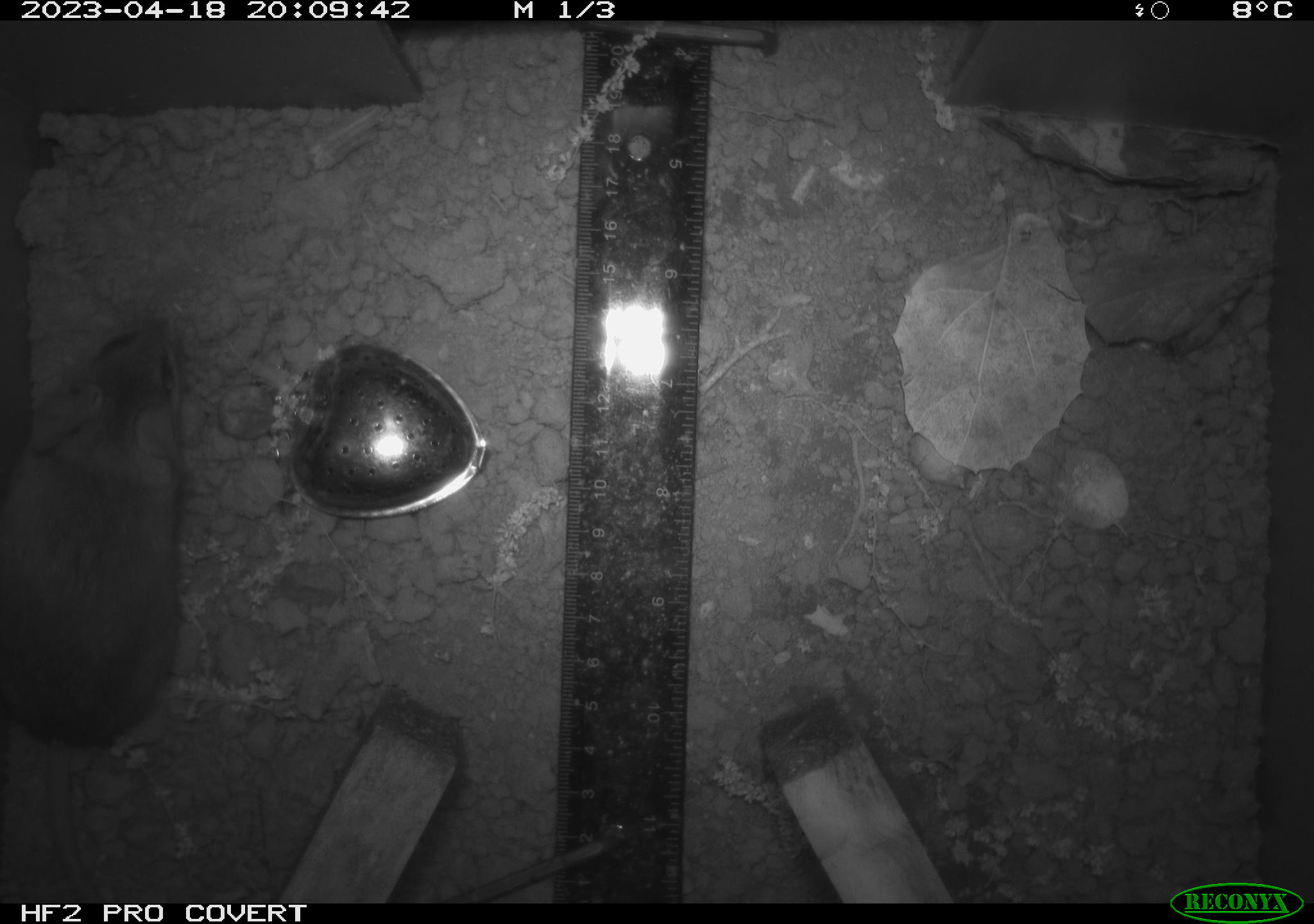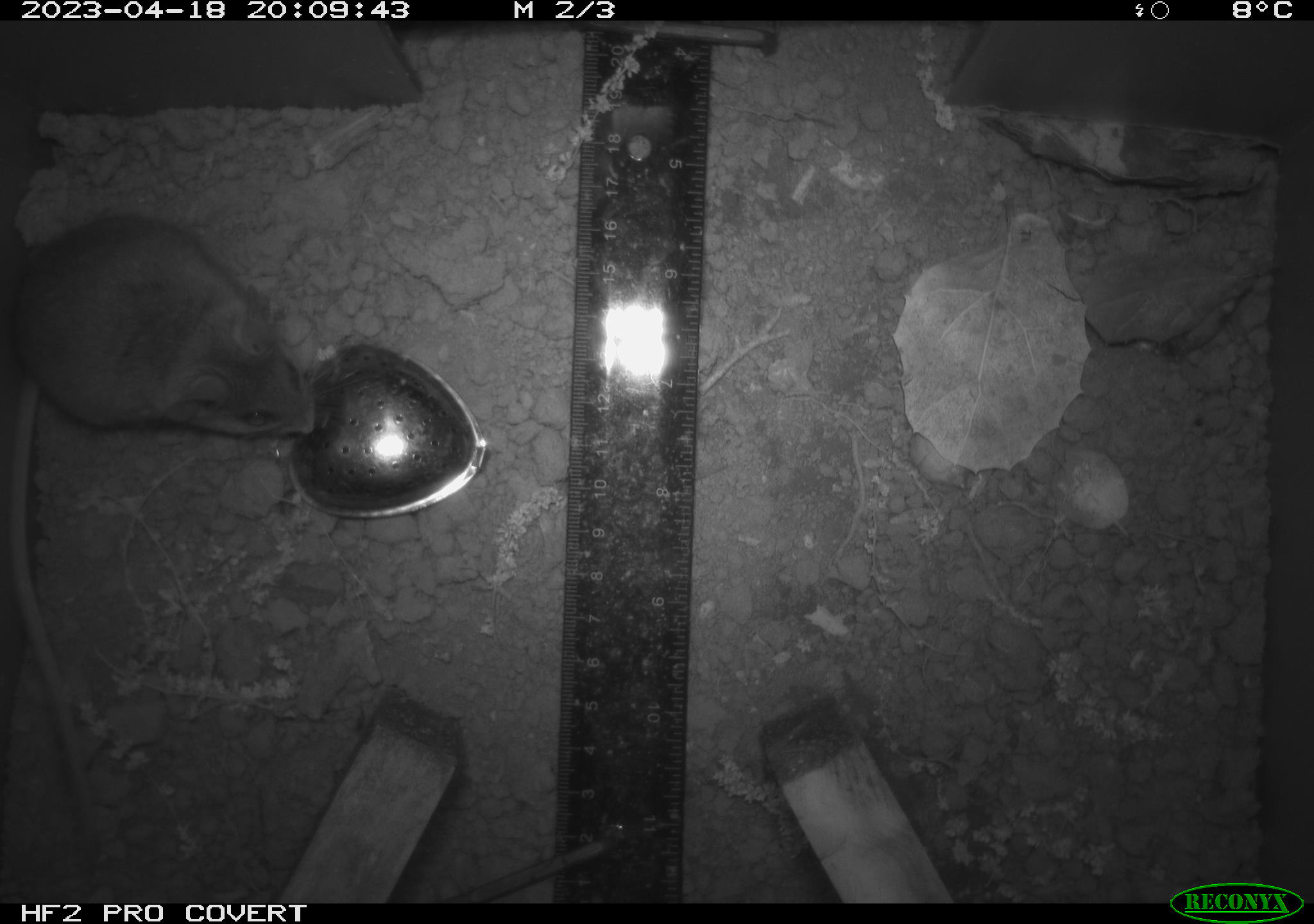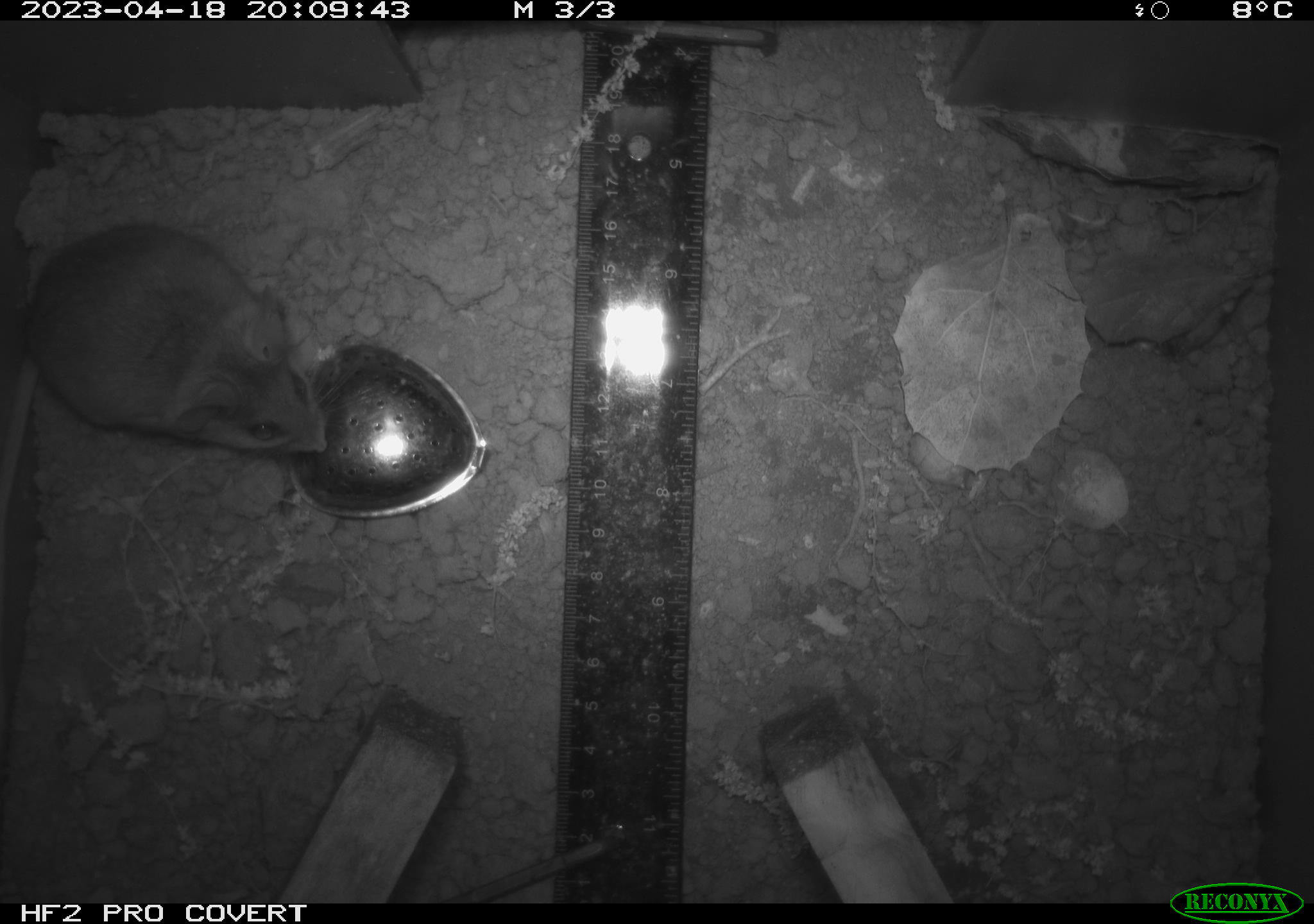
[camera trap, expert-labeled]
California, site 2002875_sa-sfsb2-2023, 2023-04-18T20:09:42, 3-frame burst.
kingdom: Animalia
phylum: Chordata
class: Mammalia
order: Rodentia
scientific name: Rodentia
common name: mouse species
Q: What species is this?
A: Mouse species (Rodentia).